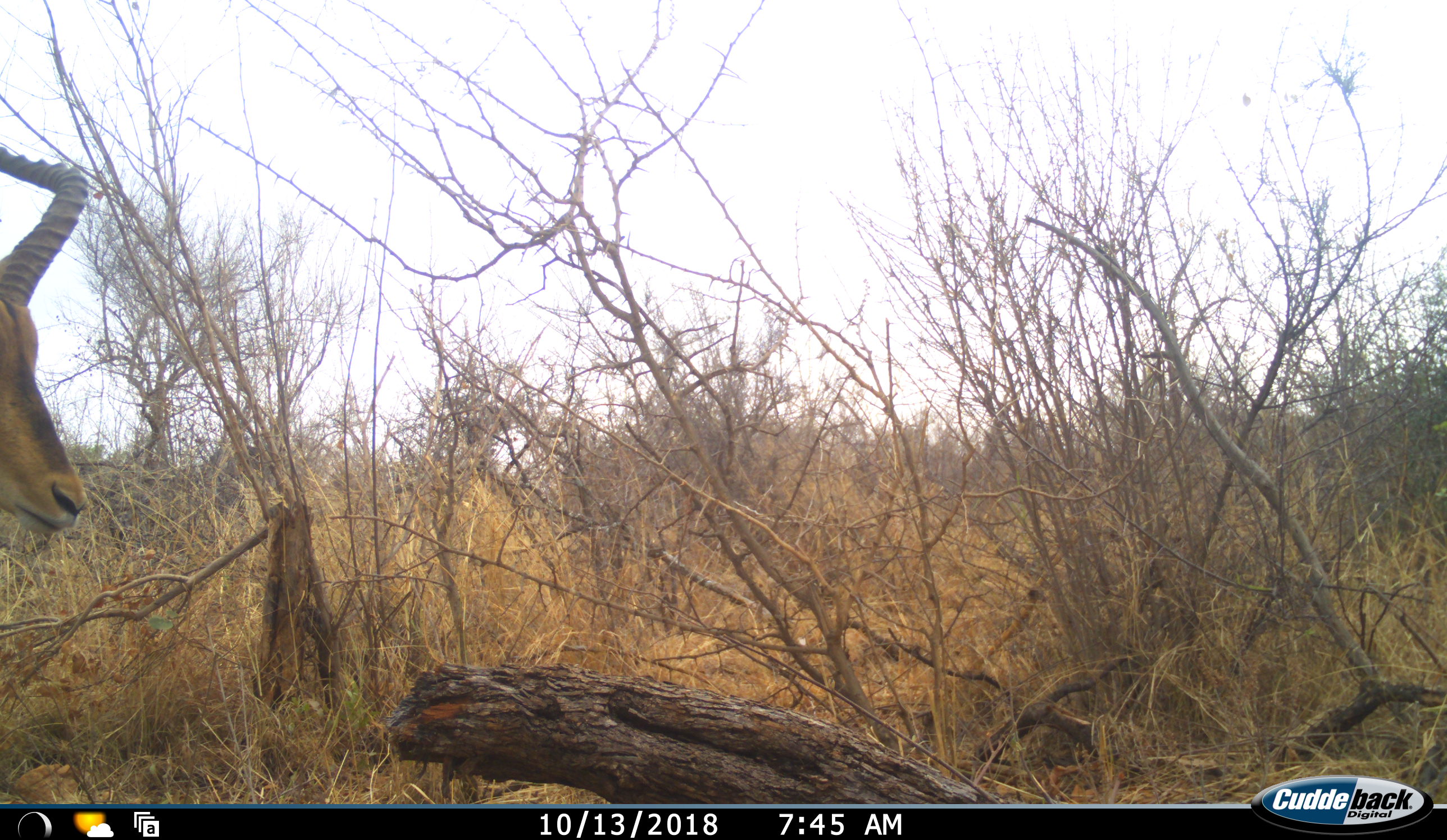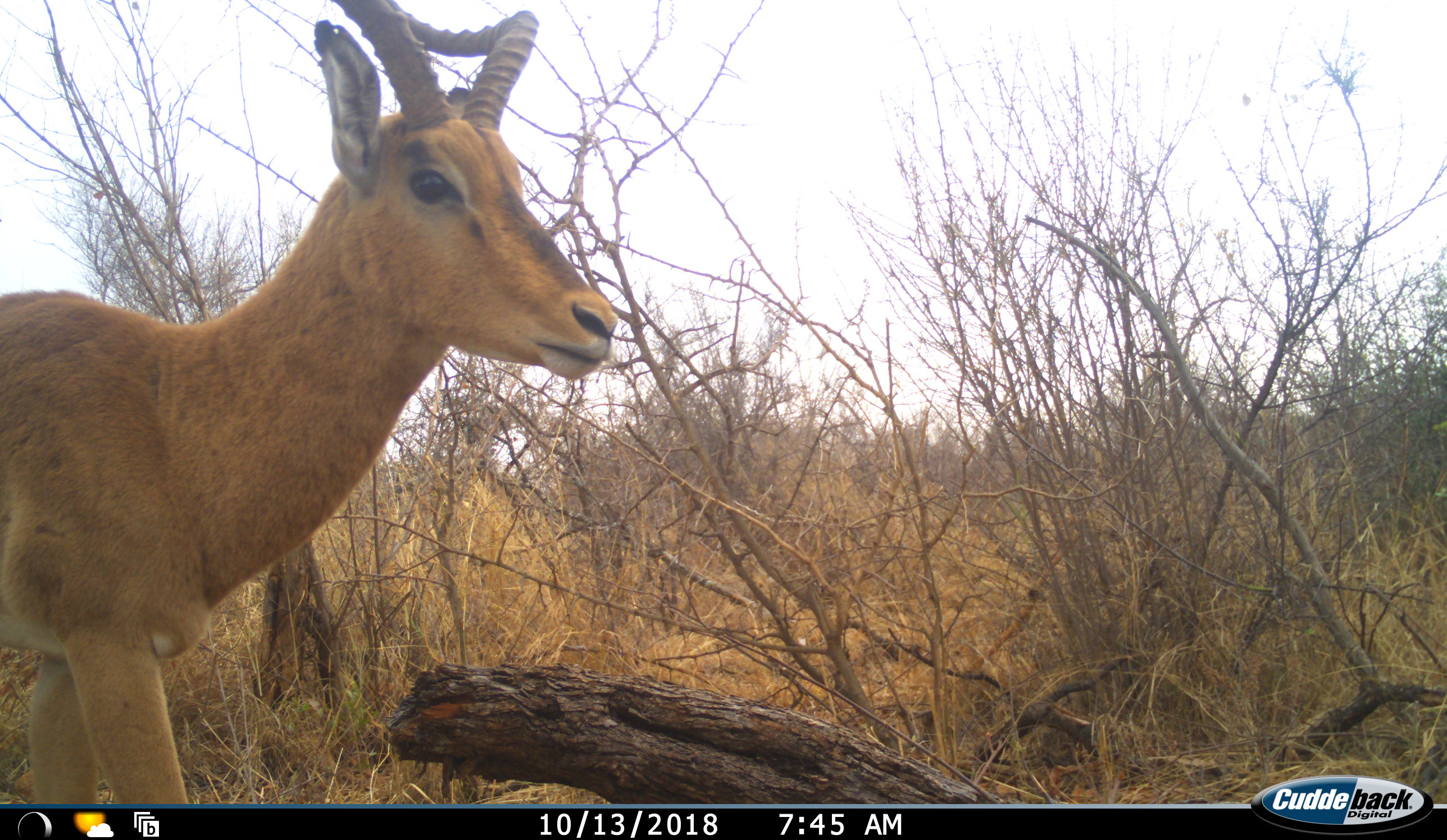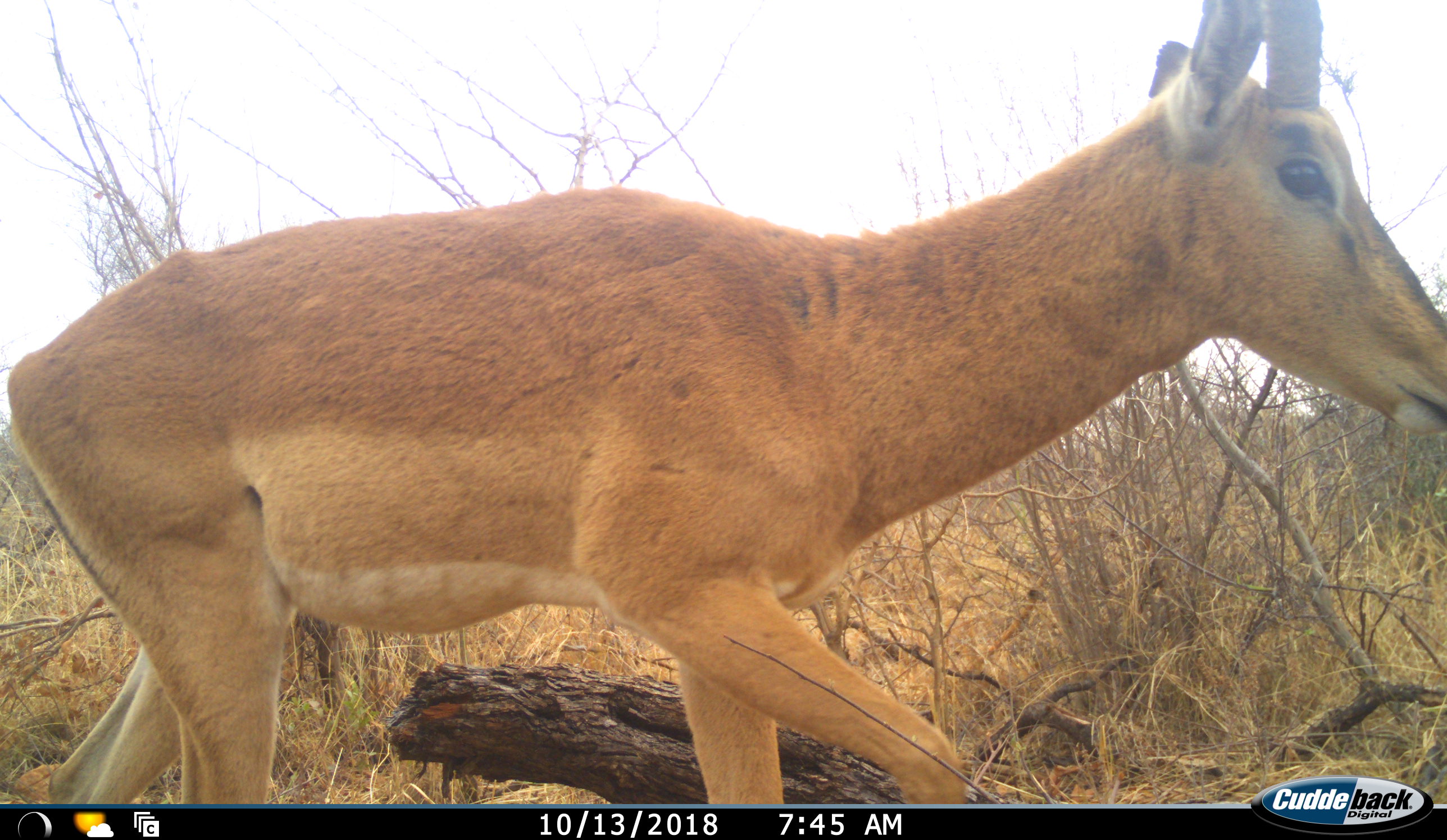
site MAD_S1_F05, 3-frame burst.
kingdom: Animalia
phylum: Chordata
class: Mammalia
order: Artiodactyla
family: Bovidae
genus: Aepyceros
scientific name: Aepyceros melampus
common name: impala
Impala (Aepyceros melampus), count 1. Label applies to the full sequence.